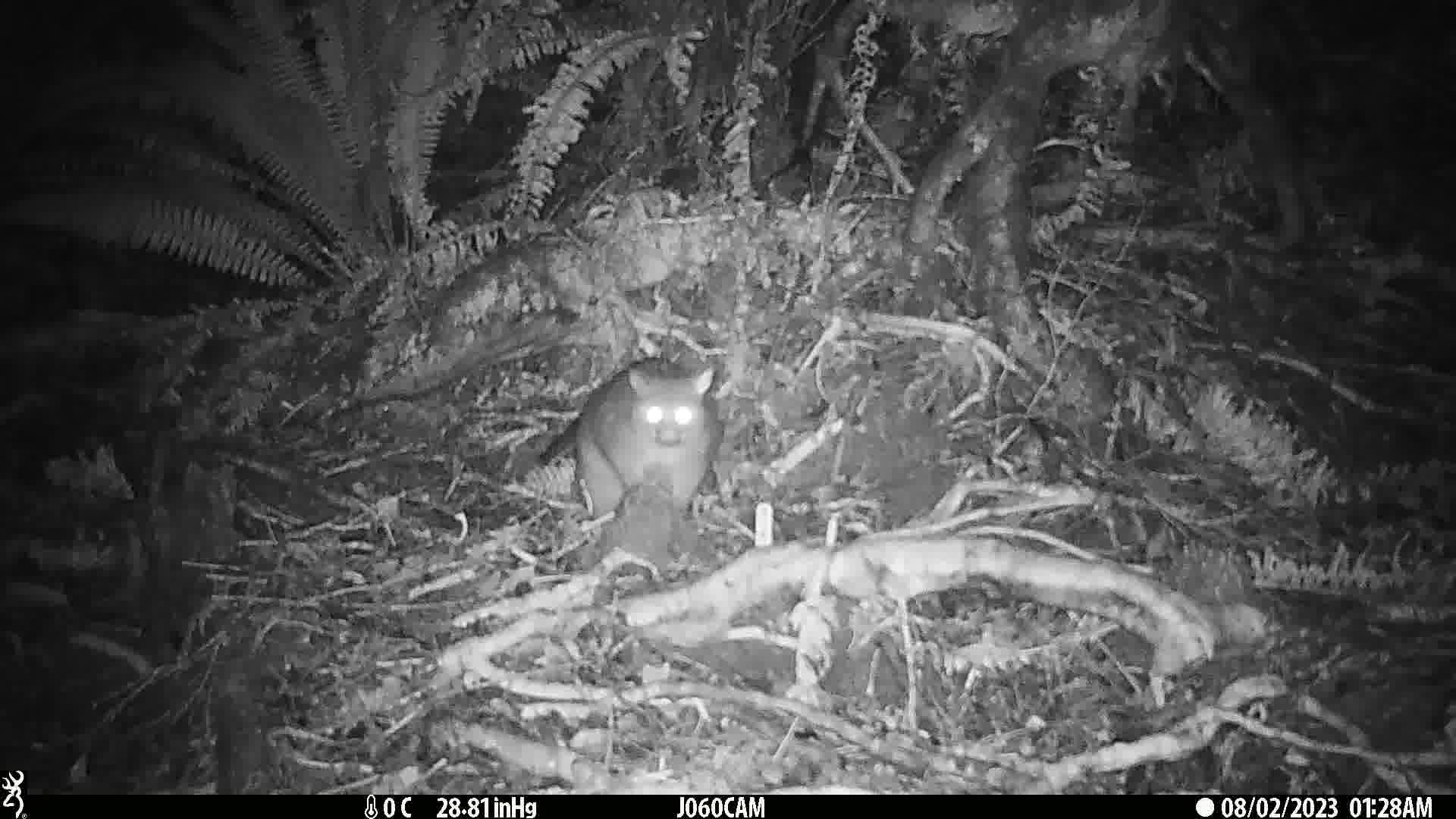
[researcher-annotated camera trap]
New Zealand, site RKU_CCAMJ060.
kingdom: Animalia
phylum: Chordata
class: Mammalia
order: Diprotodontia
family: Phalangeridae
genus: Trichosurus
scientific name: Trichosurus vulpecula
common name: common brushtail possum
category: possum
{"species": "possum (common brushtail possum) (Trichosurus vulpecula)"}